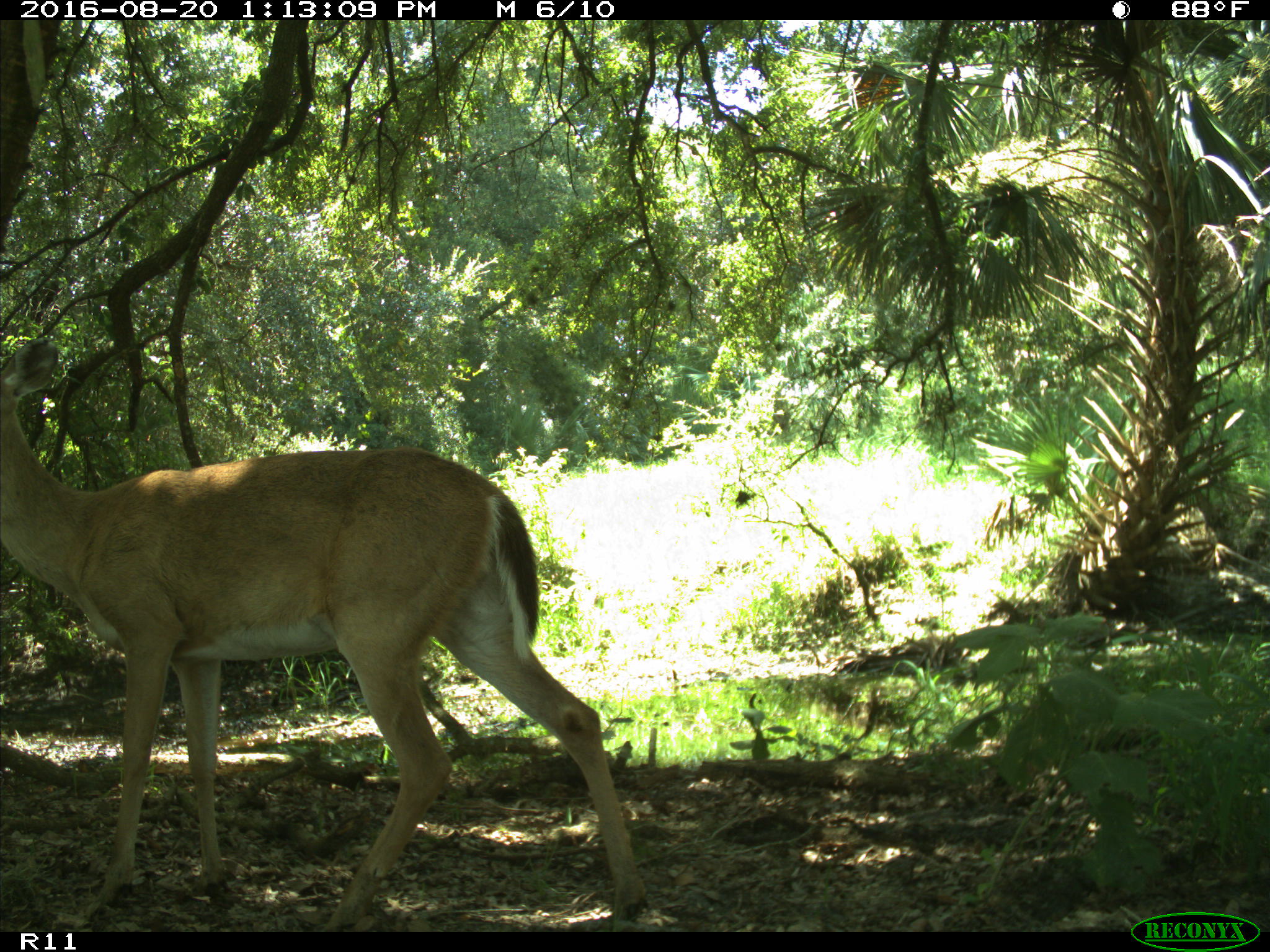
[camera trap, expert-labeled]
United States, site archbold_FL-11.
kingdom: Animalia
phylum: Chordata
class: Mammalia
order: Artiodactyla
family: Cervidae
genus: Odocoileus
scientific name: Odocoileus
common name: deer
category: unidentified deer